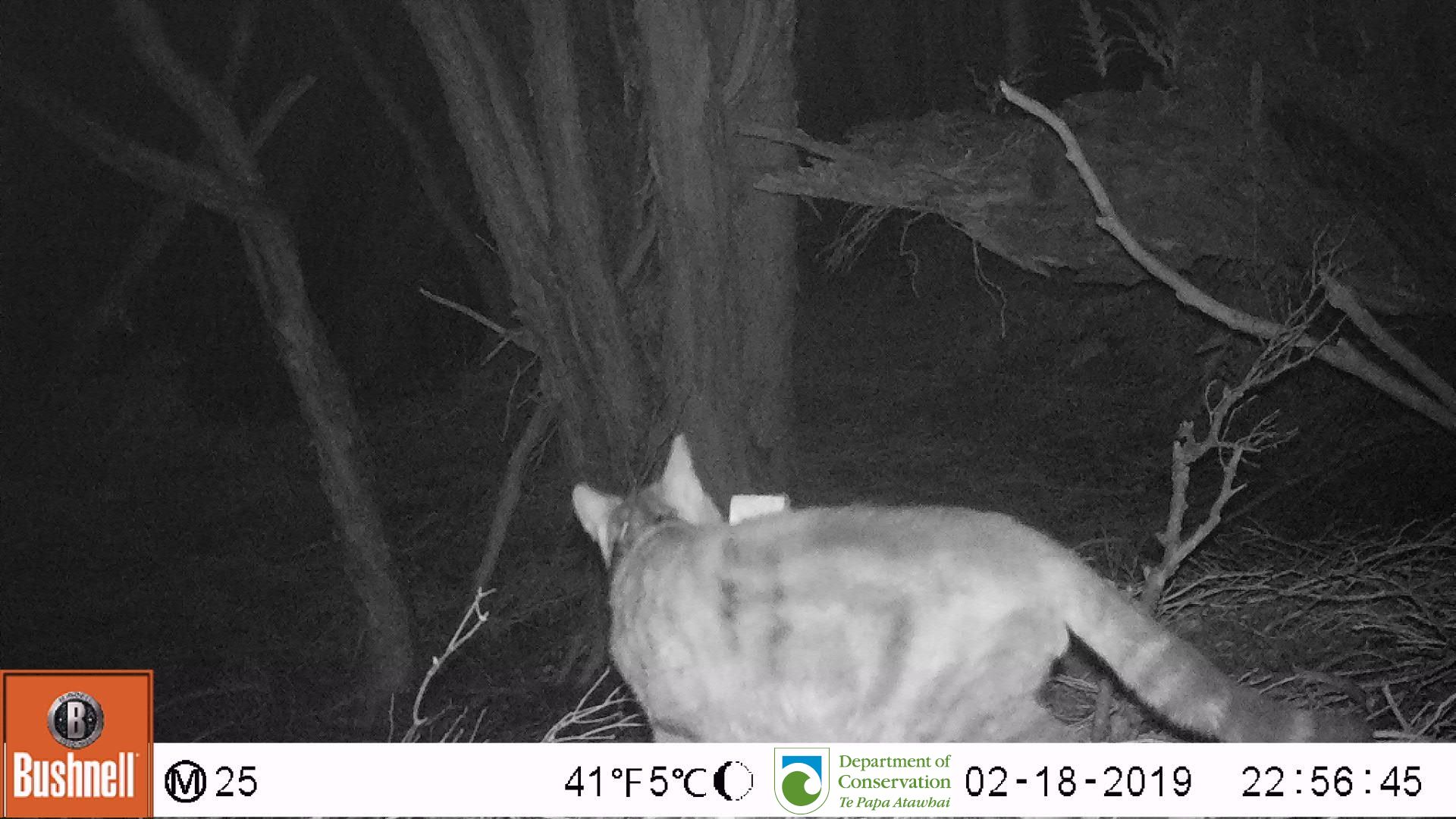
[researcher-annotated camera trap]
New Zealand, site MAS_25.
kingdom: Animalia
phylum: Chordata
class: Mammalia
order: Carnivora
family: Felidae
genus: Felis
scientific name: Felis catus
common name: domestic cat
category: cat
Cat (domestic cat) (Felis catus).